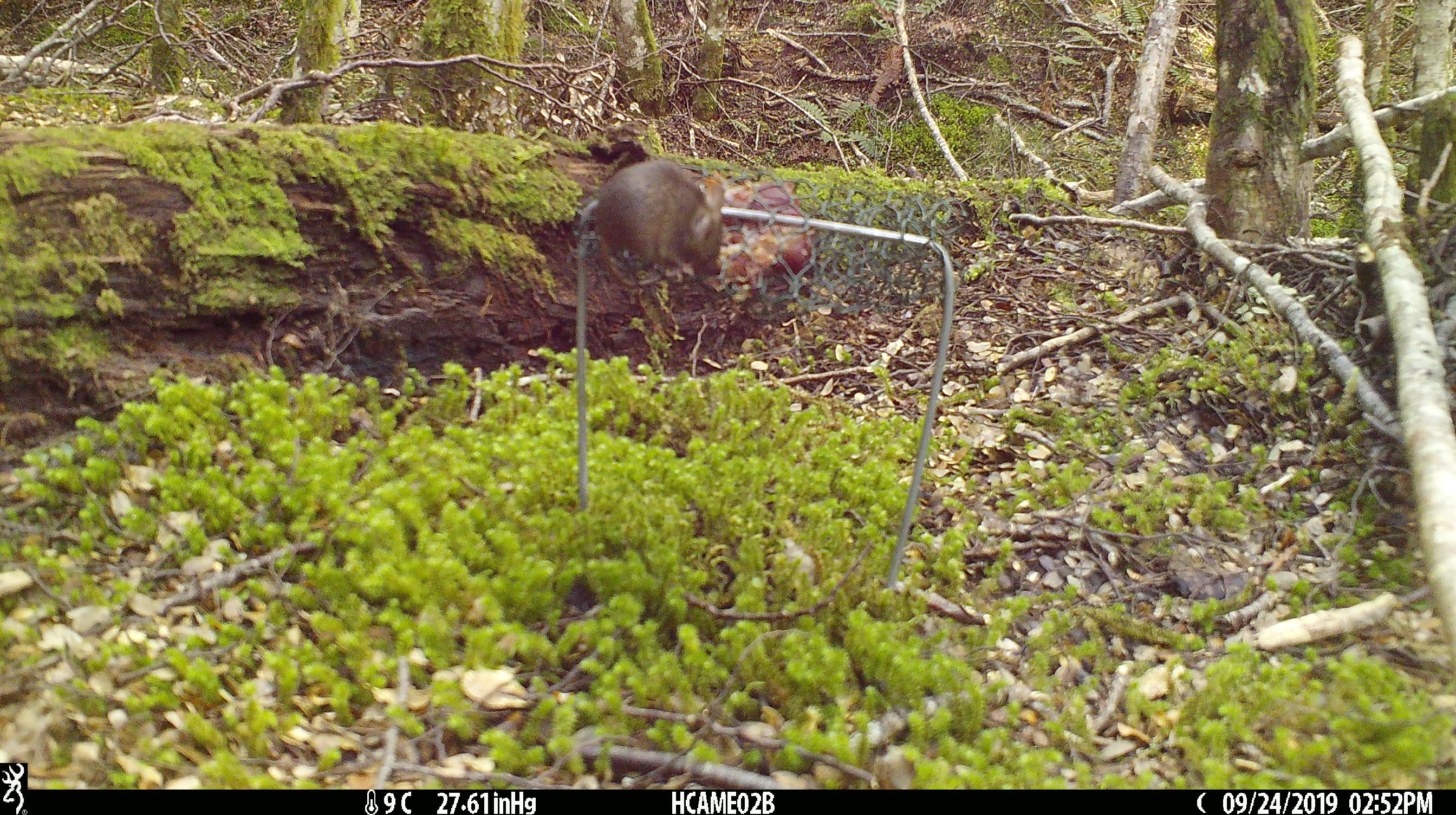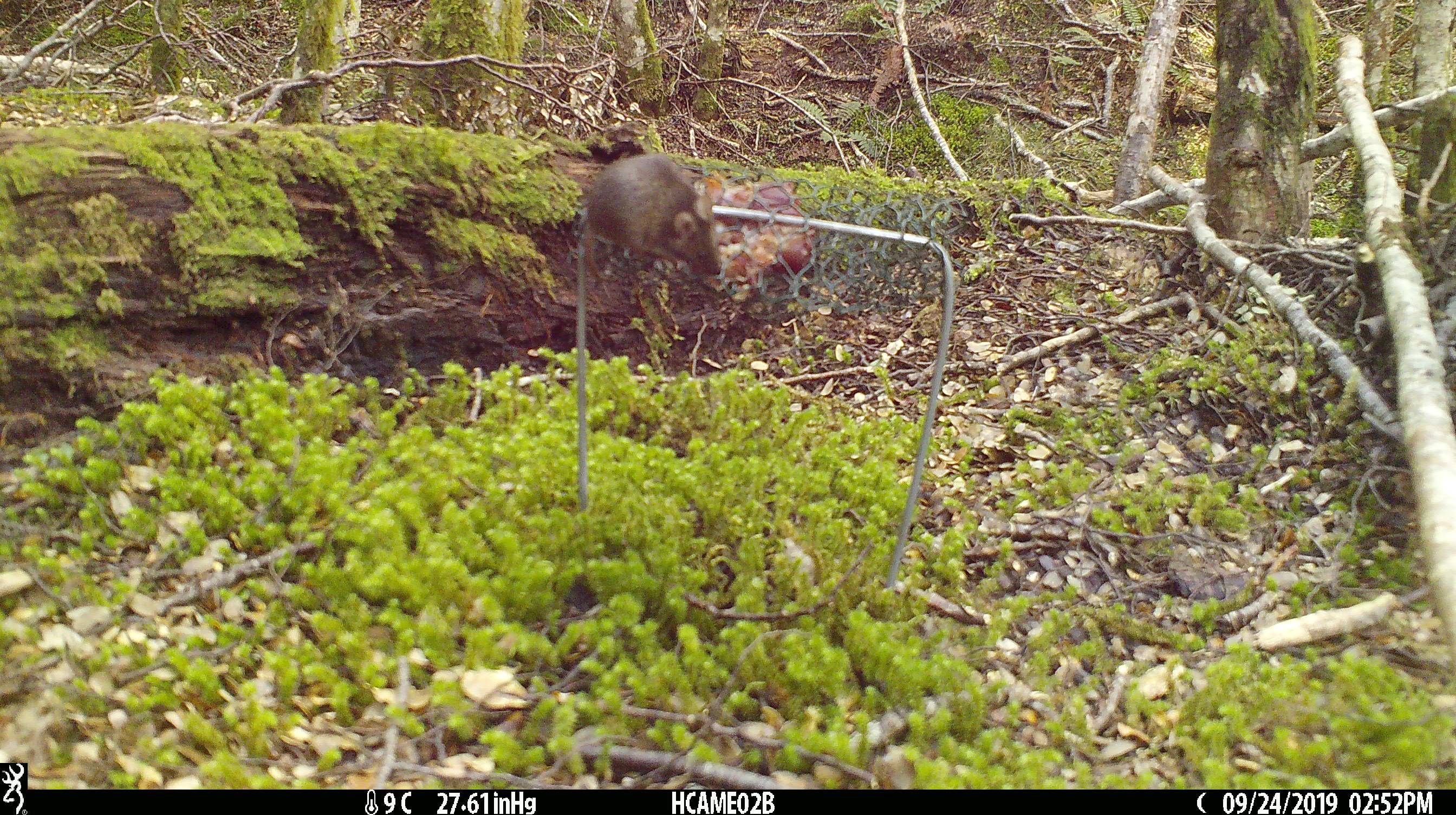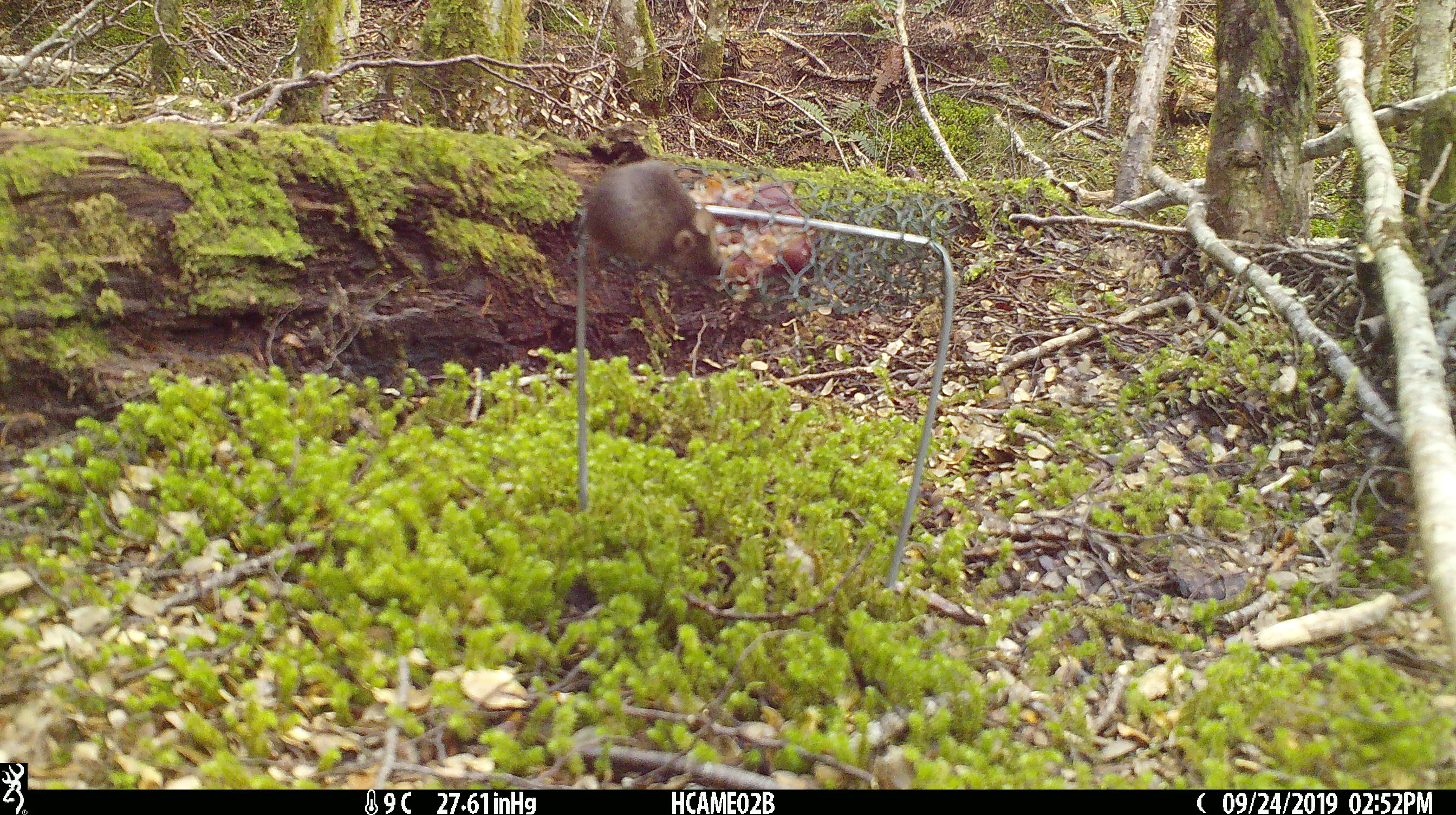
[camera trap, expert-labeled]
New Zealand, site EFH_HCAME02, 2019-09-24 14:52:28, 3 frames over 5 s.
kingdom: Animalia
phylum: Chordata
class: Mammalia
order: Rodentia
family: Muridae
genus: Mus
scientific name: Mus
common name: mouse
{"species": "mouse (Mus)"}